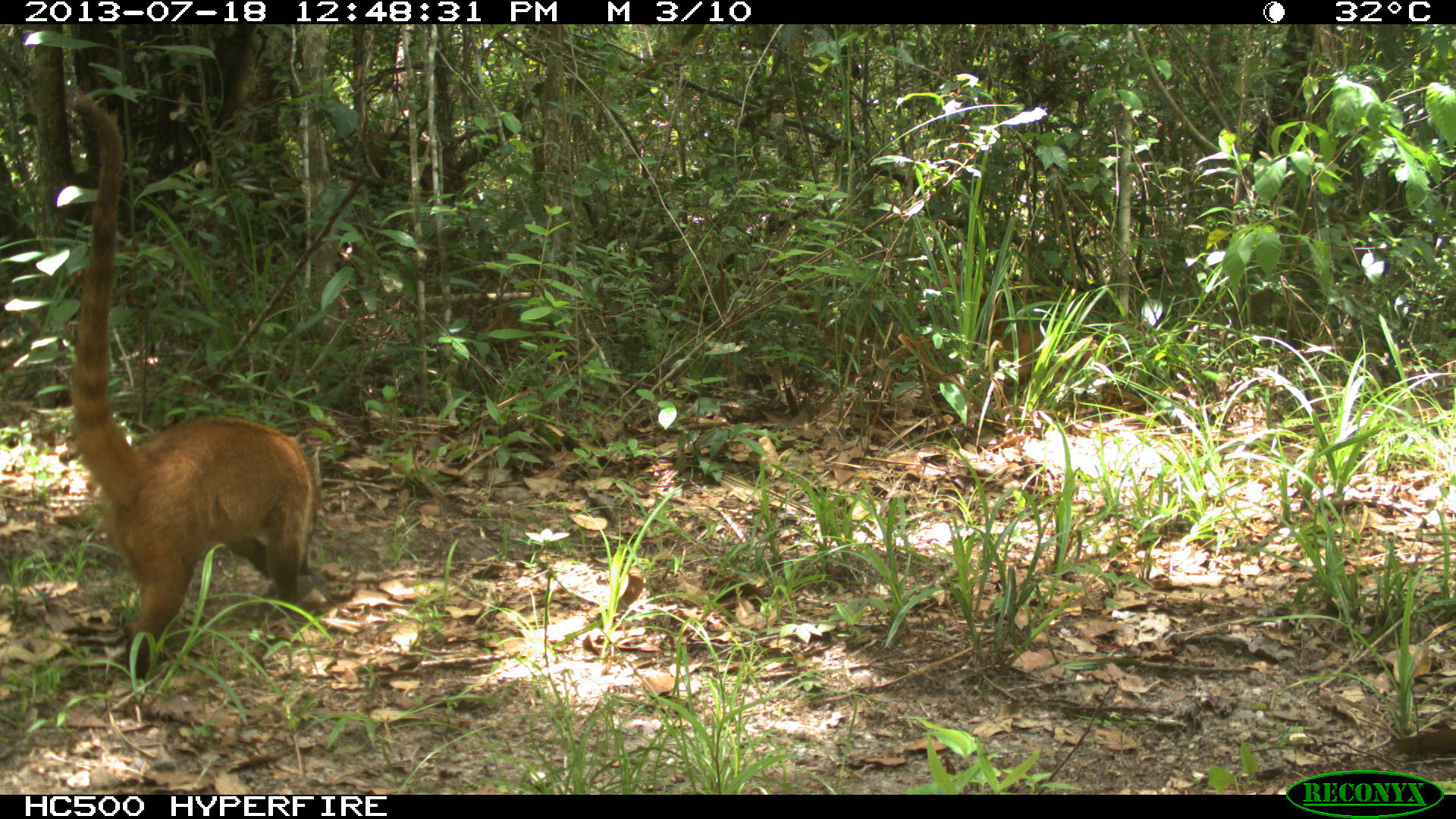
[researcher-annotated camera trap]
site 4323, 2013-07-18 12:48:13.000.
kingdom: Animalia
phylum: Chordata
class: Mammalia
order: Carnivora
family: Procyonidae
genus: Nasua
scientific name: Nasua narica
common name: white-nosed coati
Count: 4.